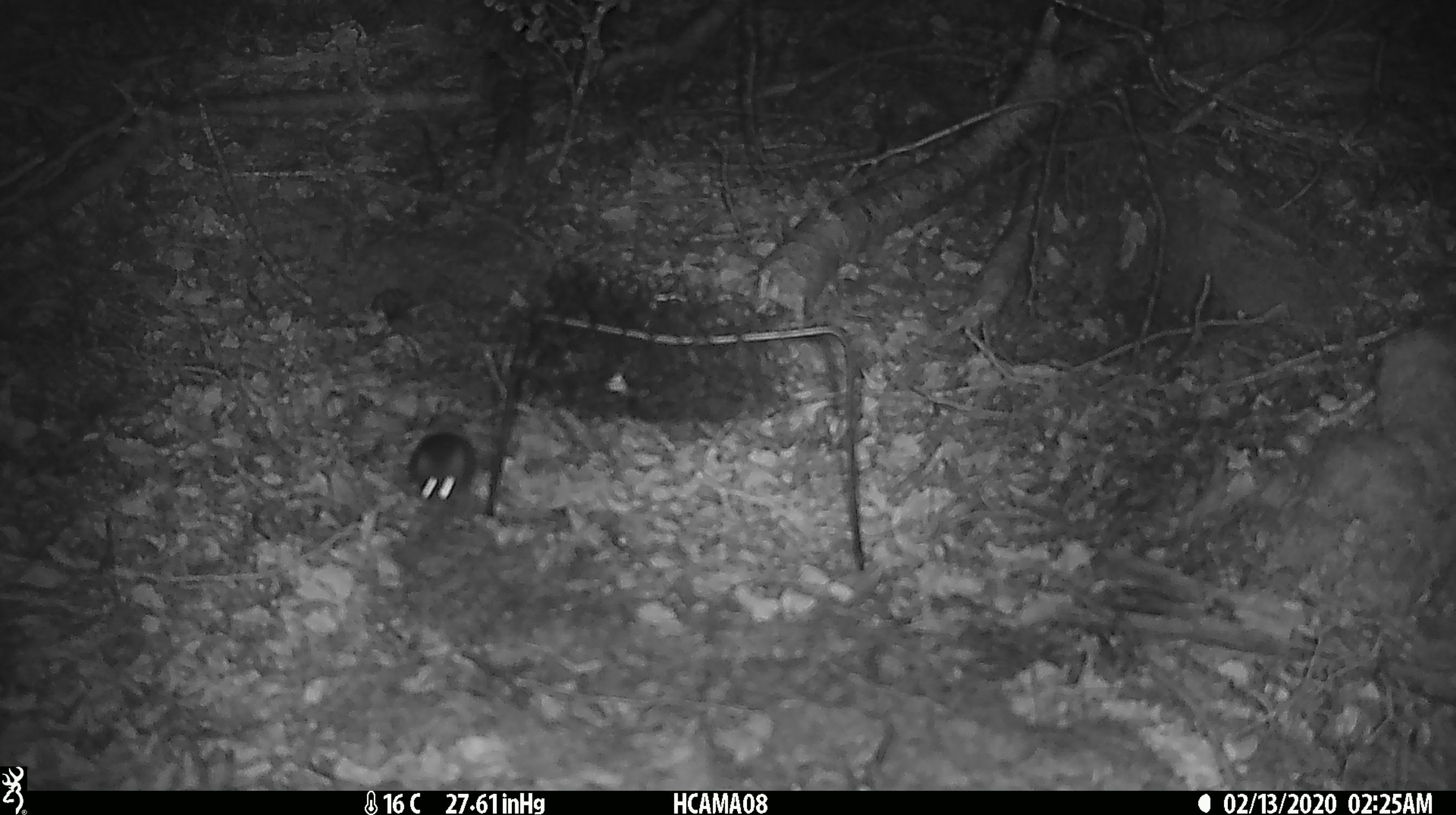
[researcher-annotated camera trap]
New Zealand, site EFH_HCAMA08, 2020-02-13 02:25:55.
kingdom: Animalia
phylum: Chordata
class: Mammalia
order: Rodentia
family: Muridae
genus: Mus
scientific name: Mus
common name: mouse